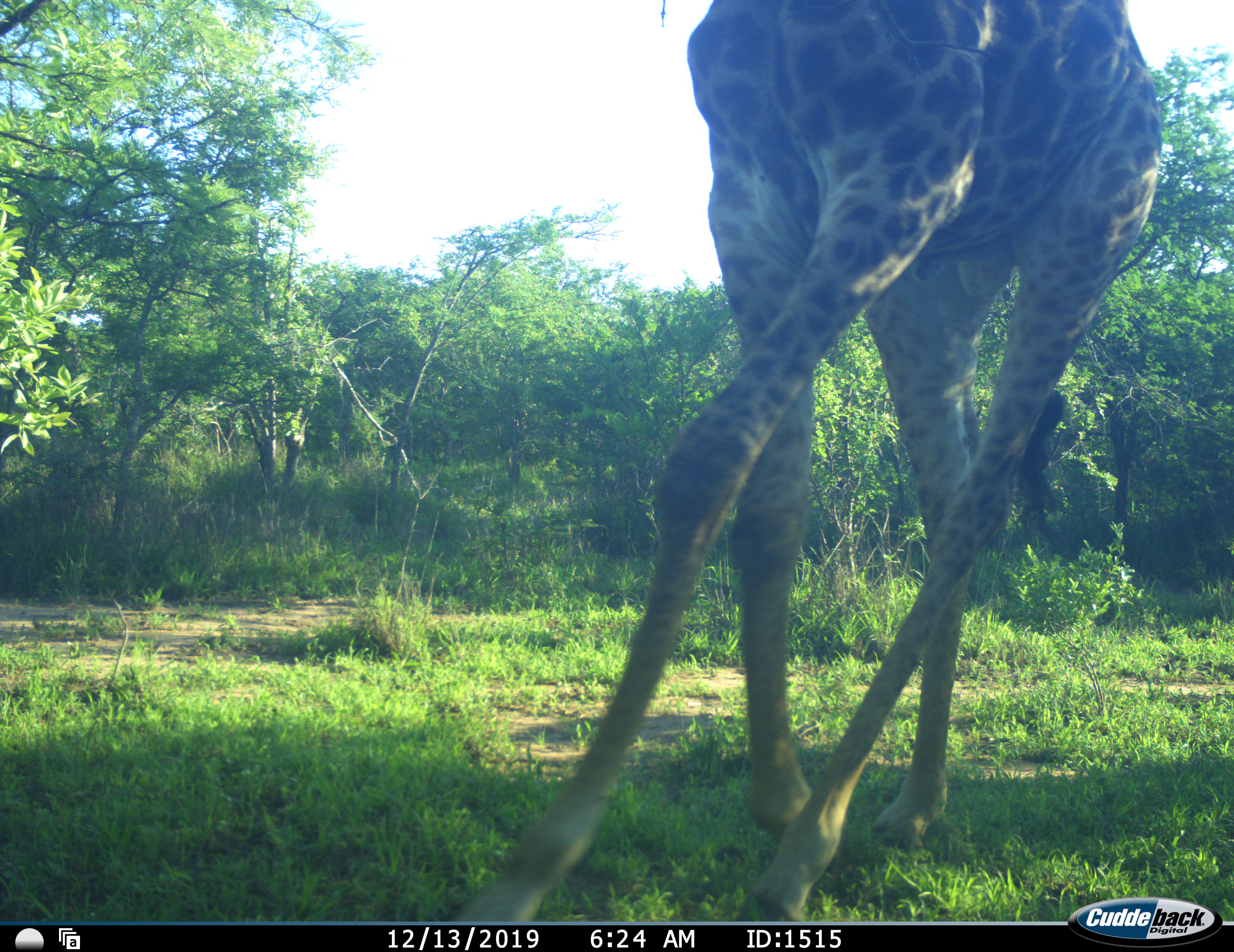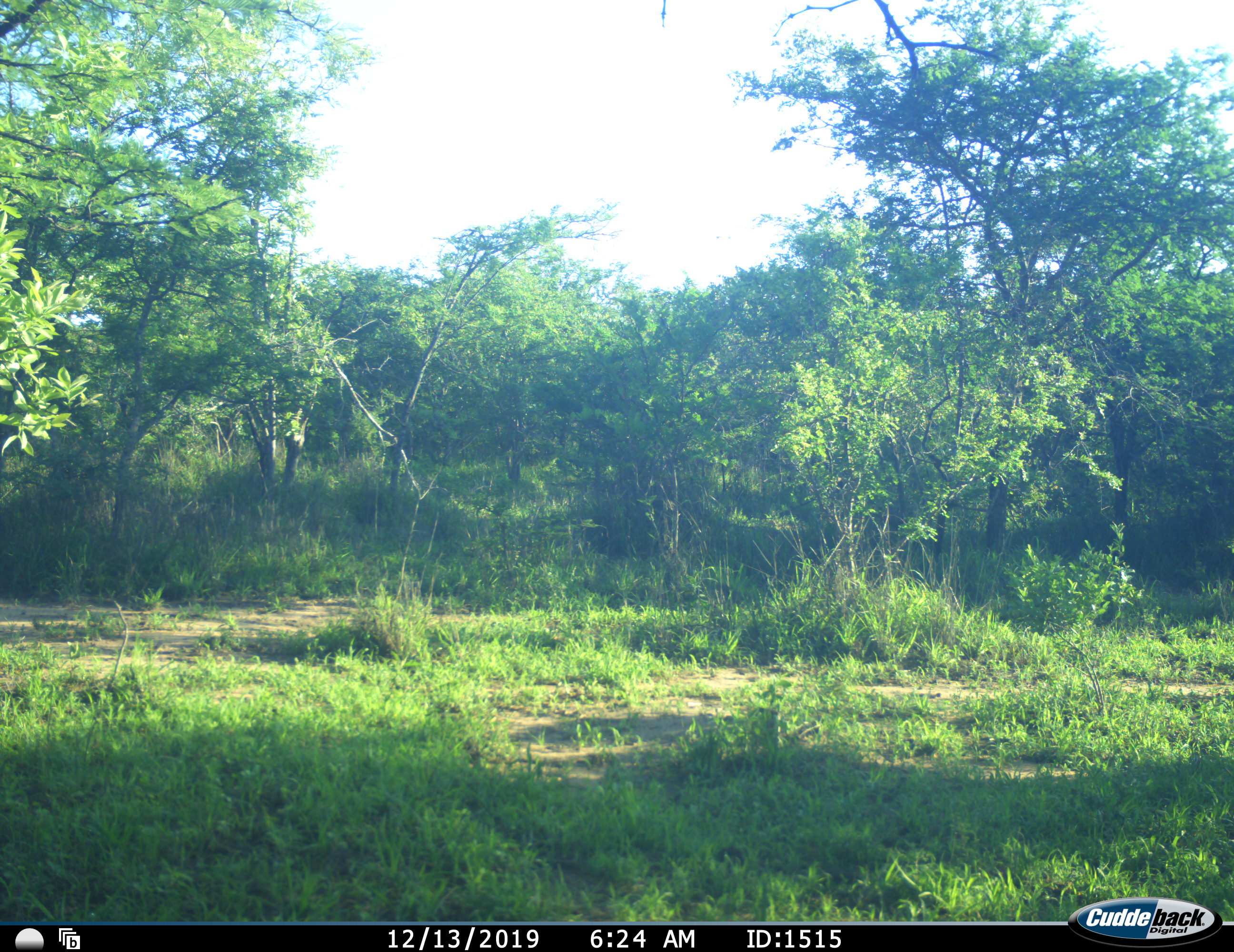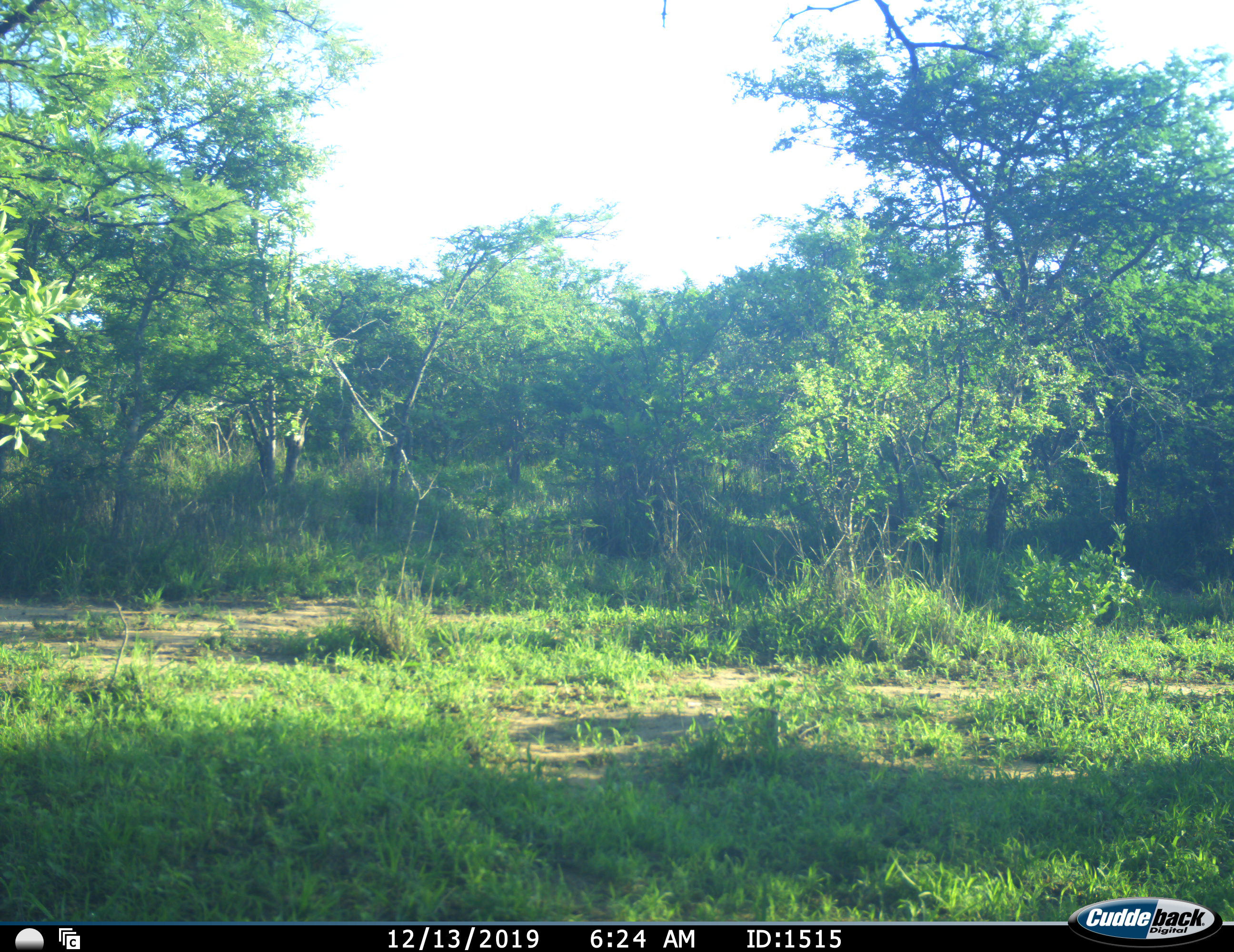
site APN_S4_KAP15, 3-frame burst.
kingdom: Animalia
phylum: Chordata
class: Mammalia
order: Artiodactyla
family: Giraffidae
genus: Giraffa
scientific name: Giraffa camelopardalis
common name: giraffe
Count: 1.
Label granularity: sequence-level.